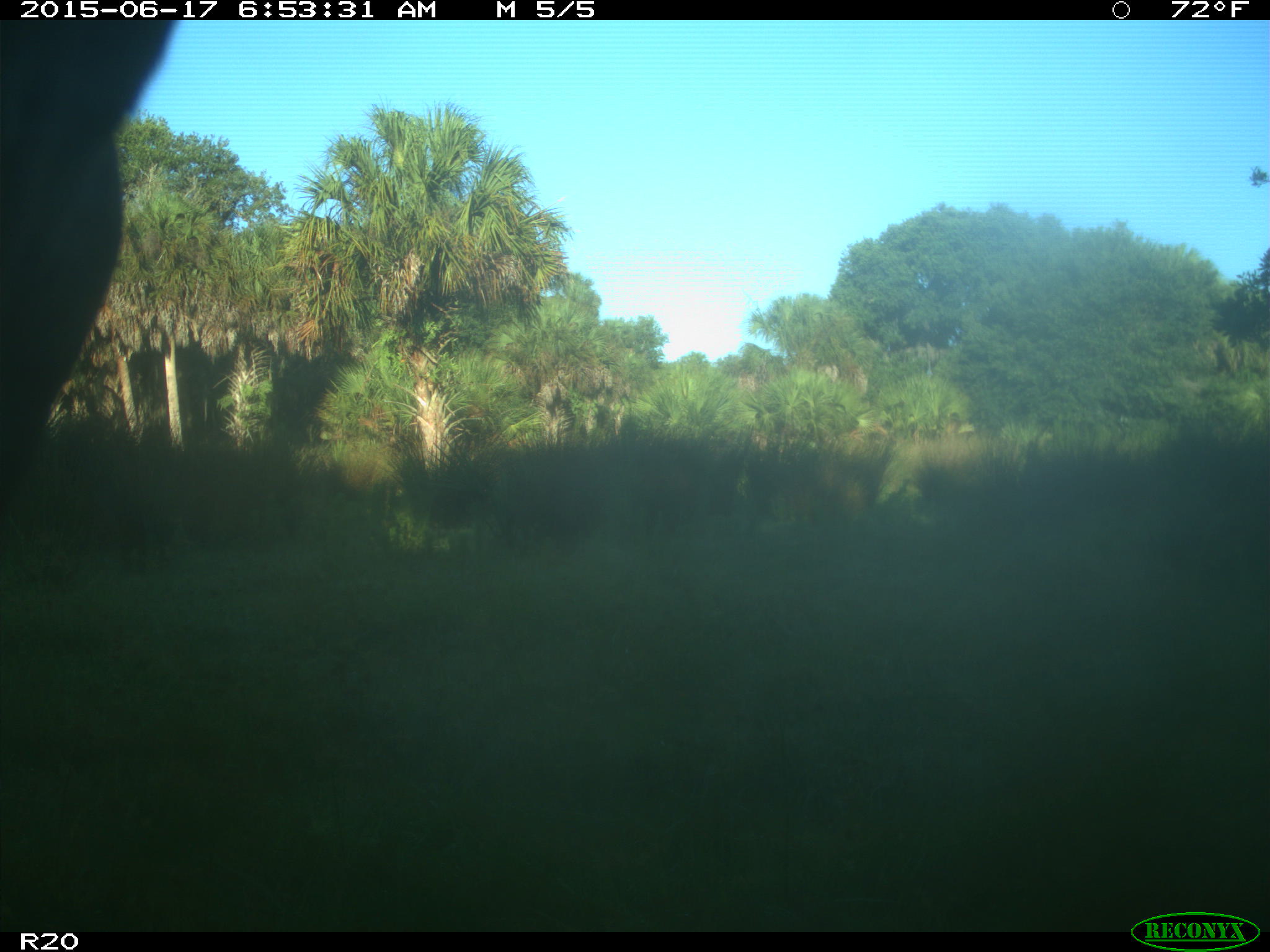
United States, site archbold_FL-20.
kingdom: Animalia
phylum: Chordata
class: Mammalia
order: Artiodactyla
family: Bovidae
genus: Bos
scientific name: Bos taurus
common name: domestic cow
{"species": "Bos taurus (domestic cow)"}